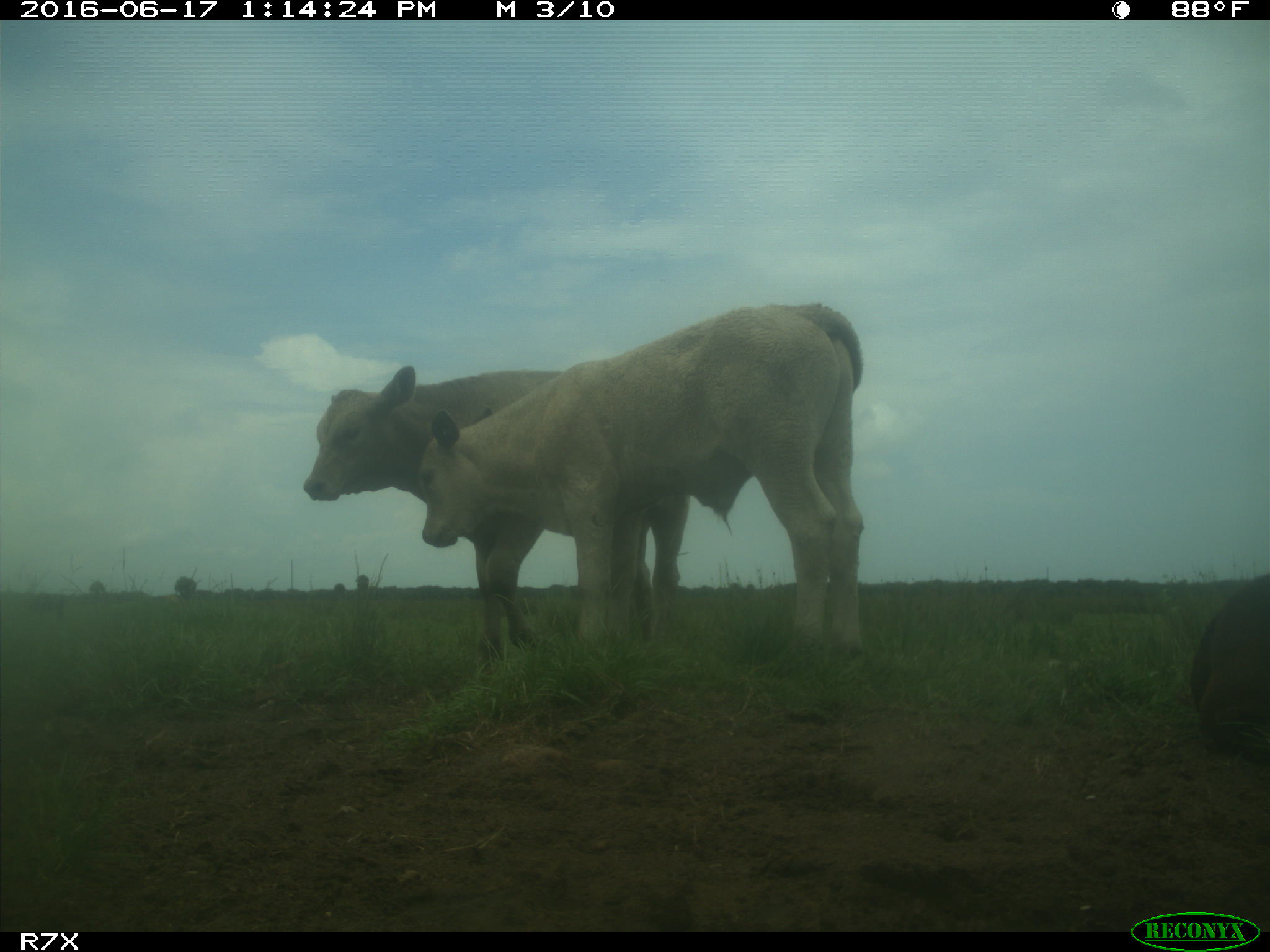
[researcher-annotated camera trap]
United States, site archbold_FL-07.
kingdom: Animalia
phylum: Chordata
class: Mammalia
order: Artiodactyla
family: Bovidae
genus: Bos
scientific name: Bos taurus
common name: domestic cow